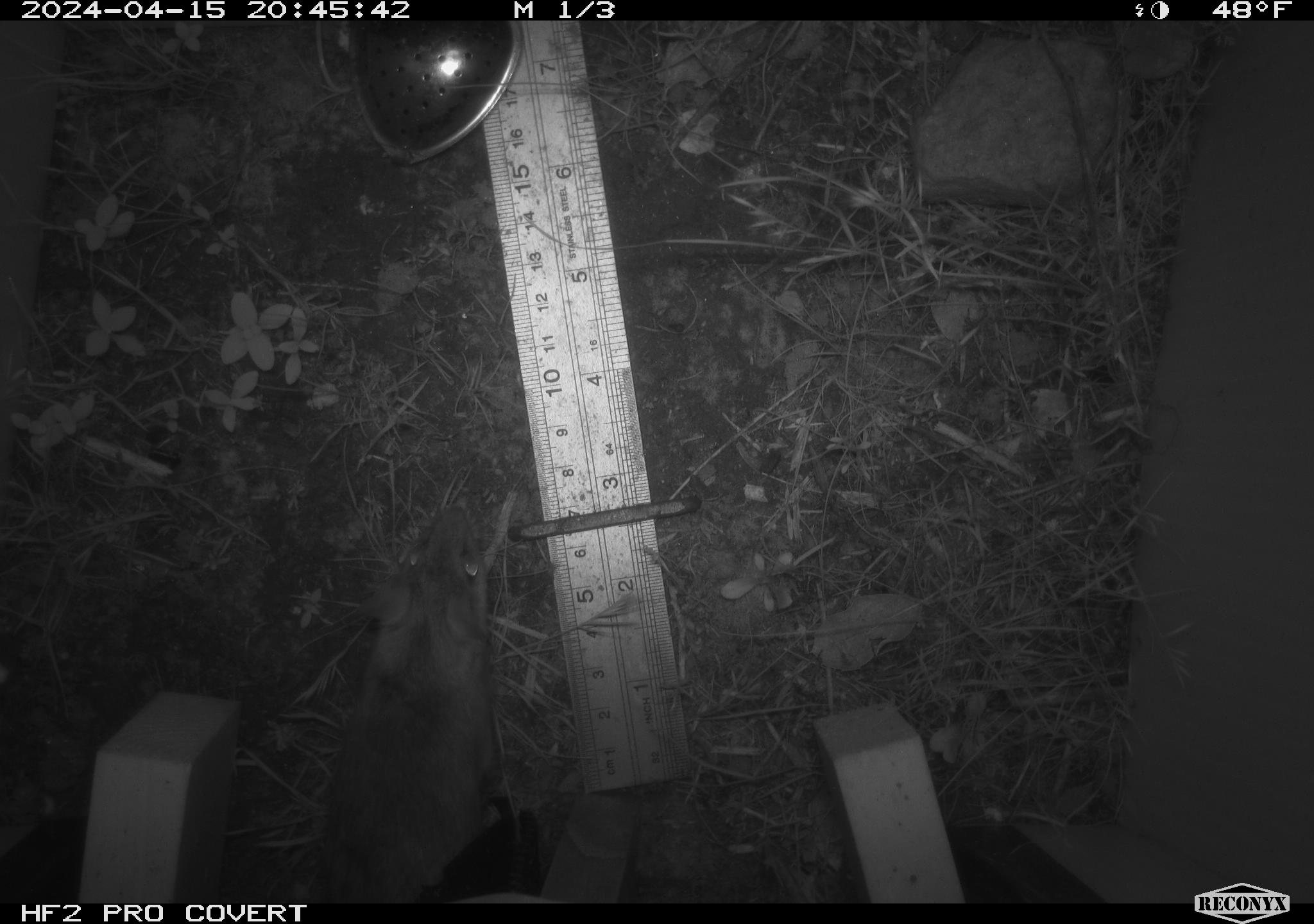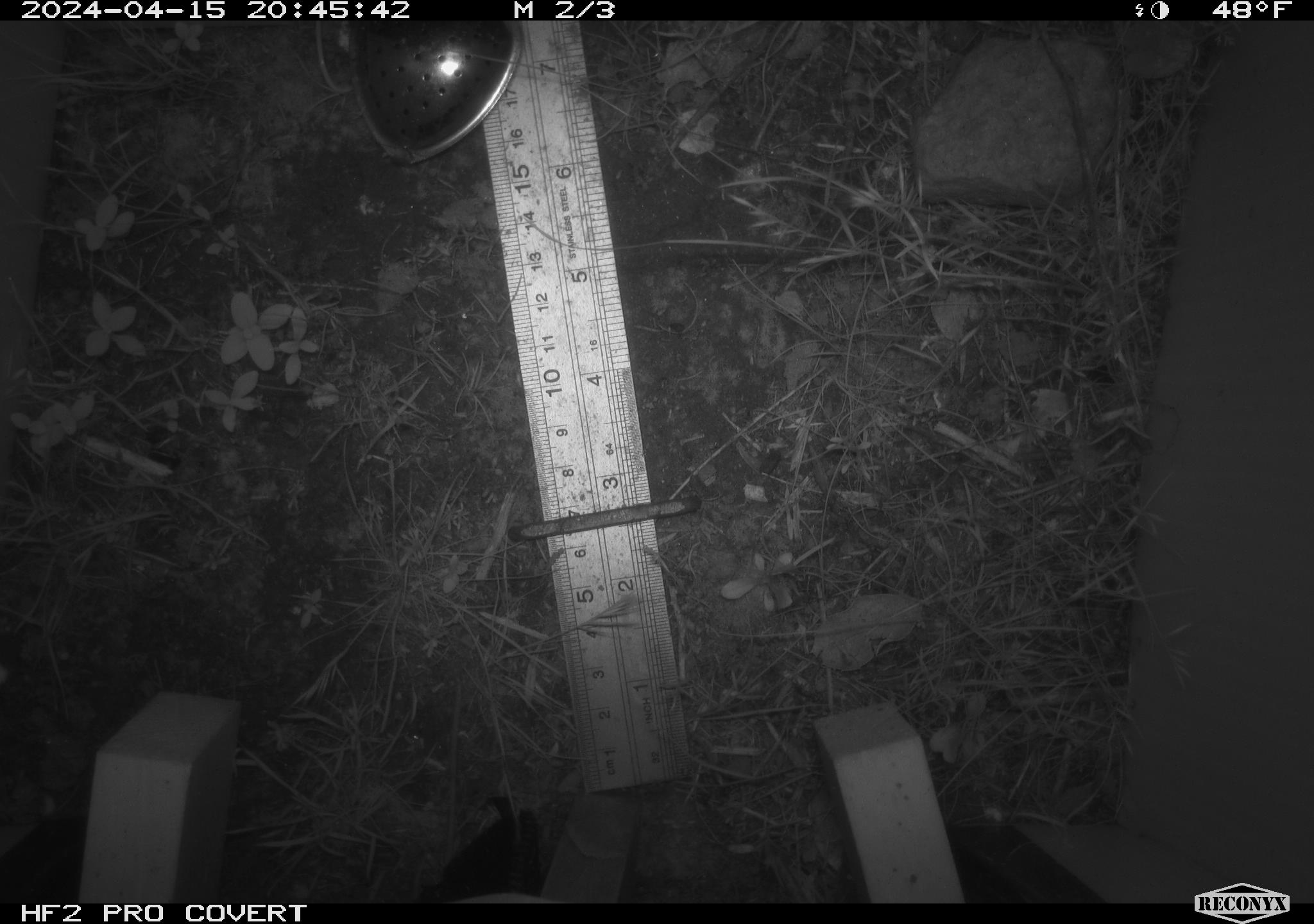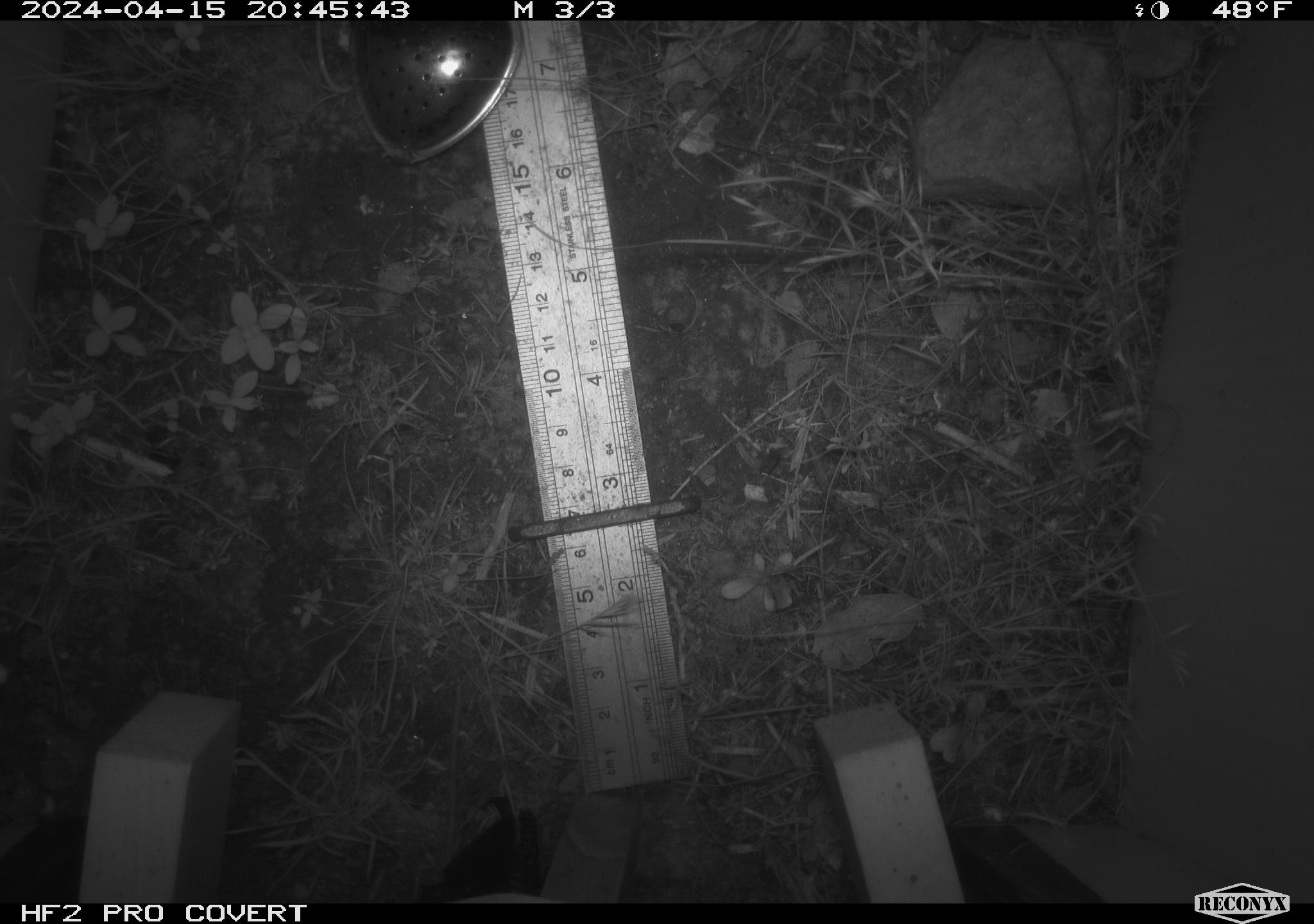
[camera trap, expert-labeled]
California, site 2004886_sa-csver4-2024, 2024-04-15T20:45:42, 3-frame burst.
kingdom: Animalia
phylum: Chordata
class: Mammalia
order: Rodentia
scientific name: Rodentia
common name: mouse species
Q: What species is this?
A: Mouse species (Rodentia).